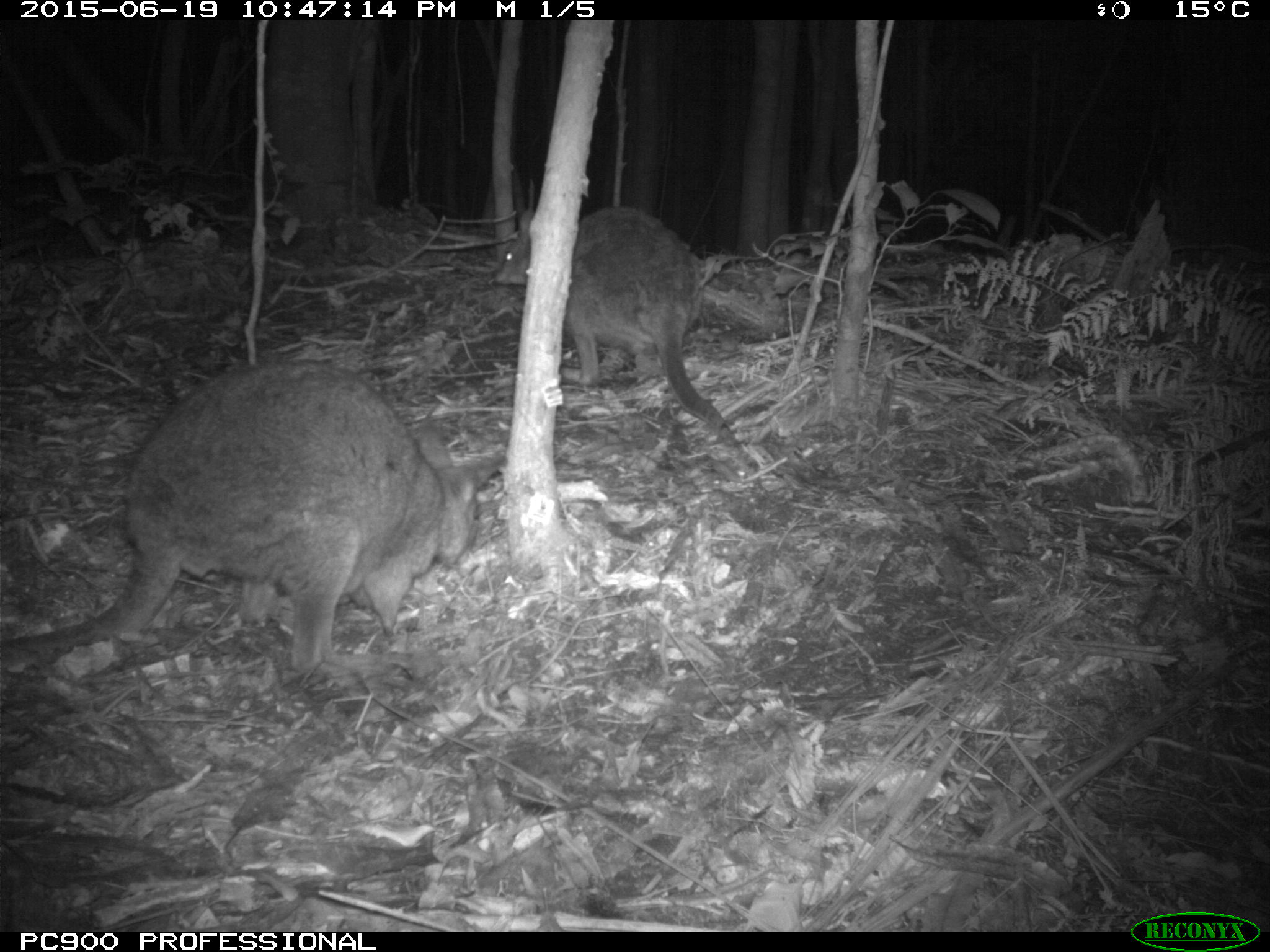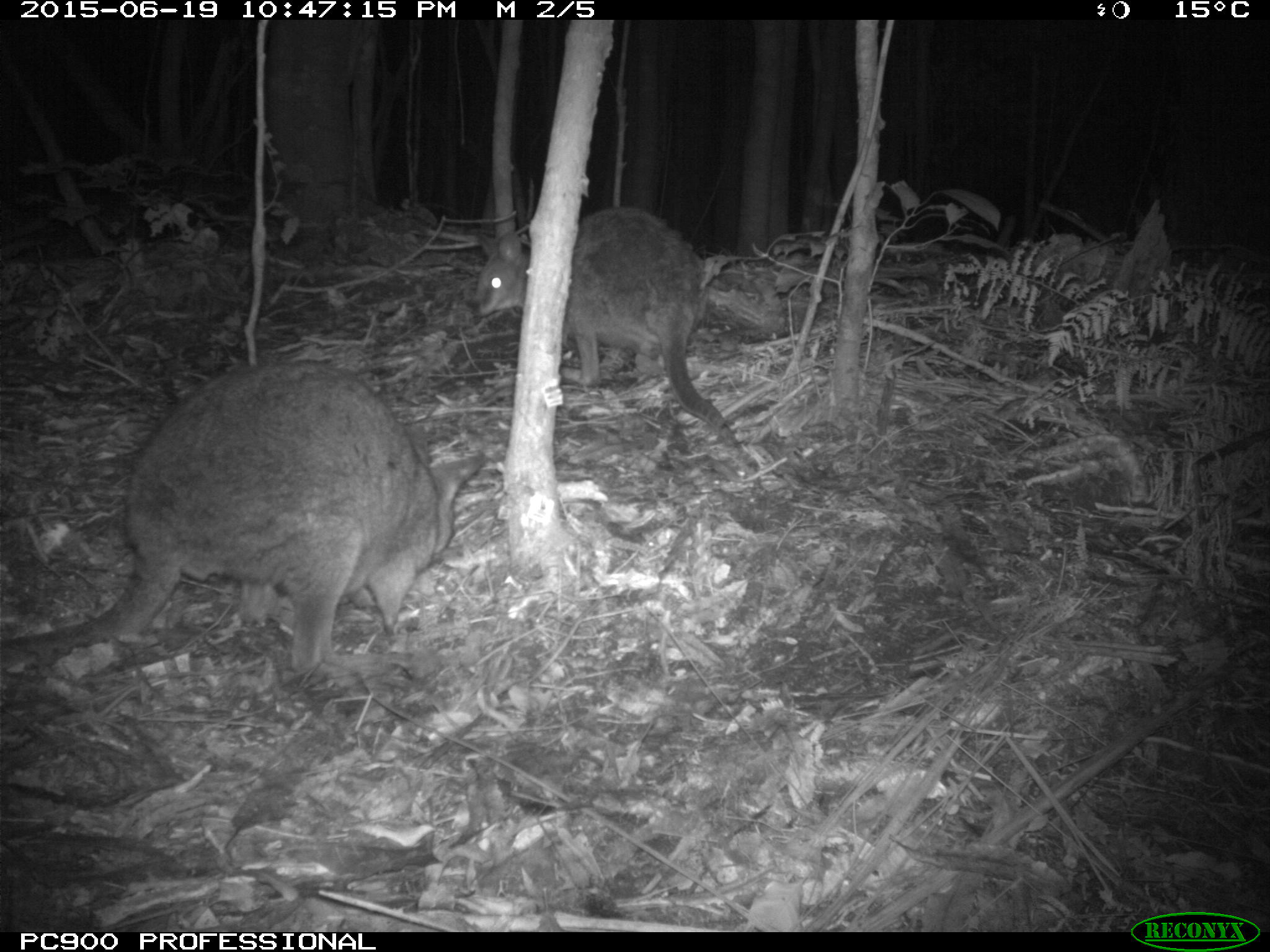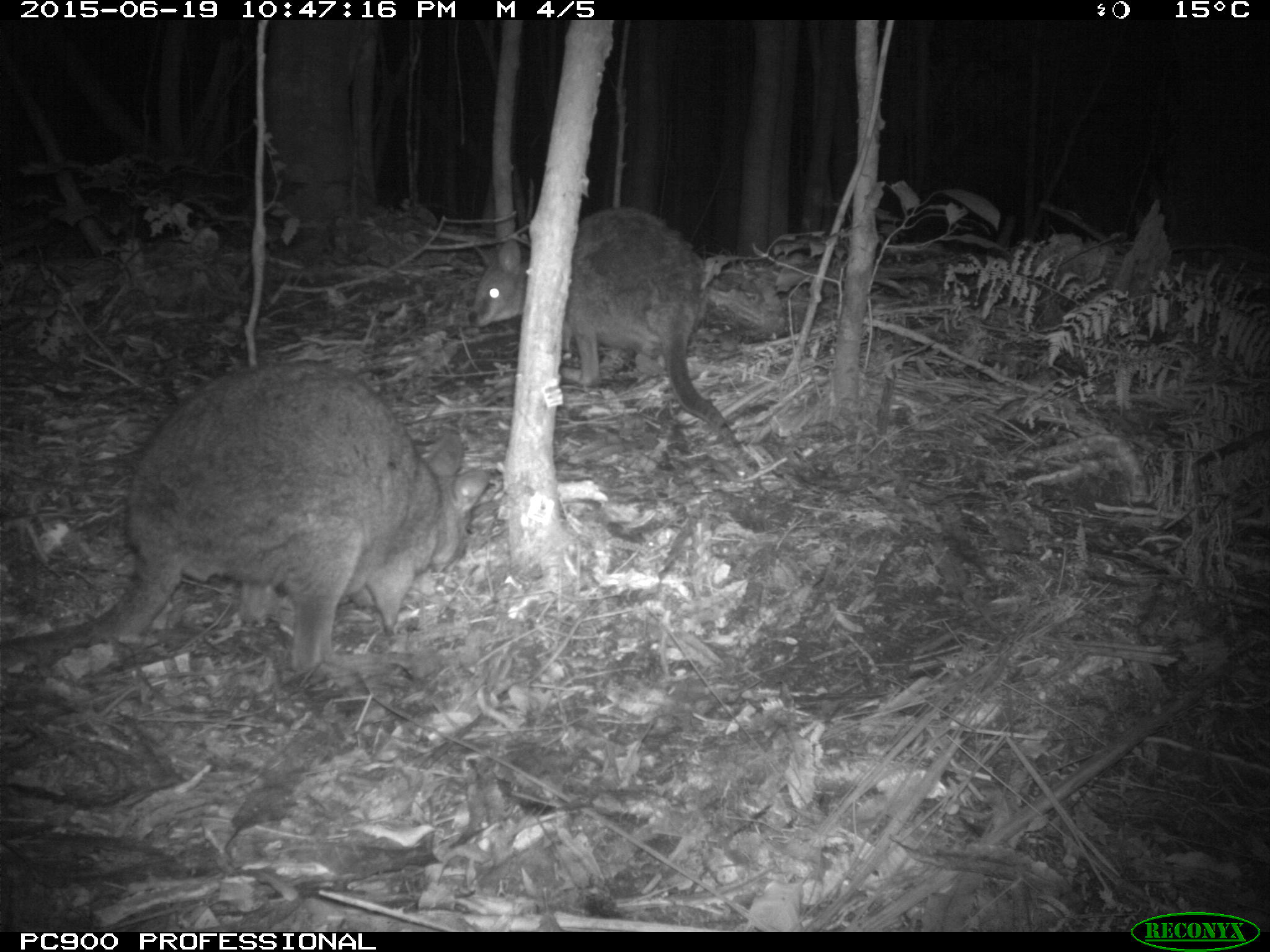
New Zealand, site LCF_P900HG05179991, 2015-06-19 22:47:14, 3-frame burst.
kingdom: Animalia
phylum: Chordata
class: Mammalia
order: Diprotodontia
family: Macropodidae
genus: Notamacropus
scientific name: Notamacropus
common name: wallaby